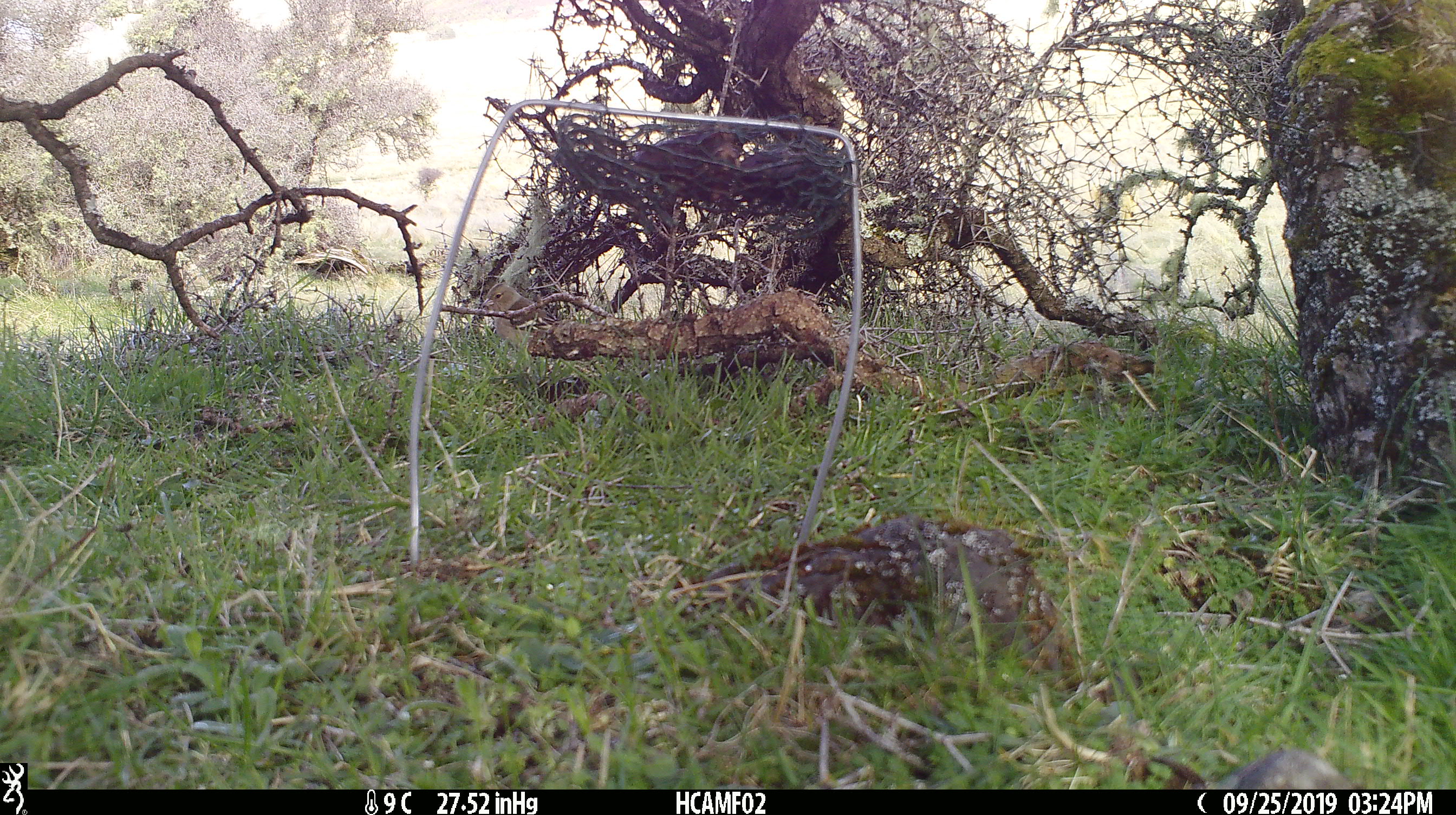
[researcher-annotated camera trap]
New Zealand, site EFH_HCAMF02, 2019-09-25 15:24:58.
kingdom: Animalia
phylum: Chordata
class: Aves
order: Passeriformes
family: Fringillidae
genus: Fringilla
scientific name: Fringilla coelebs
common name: common chaffinch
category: chaffinch